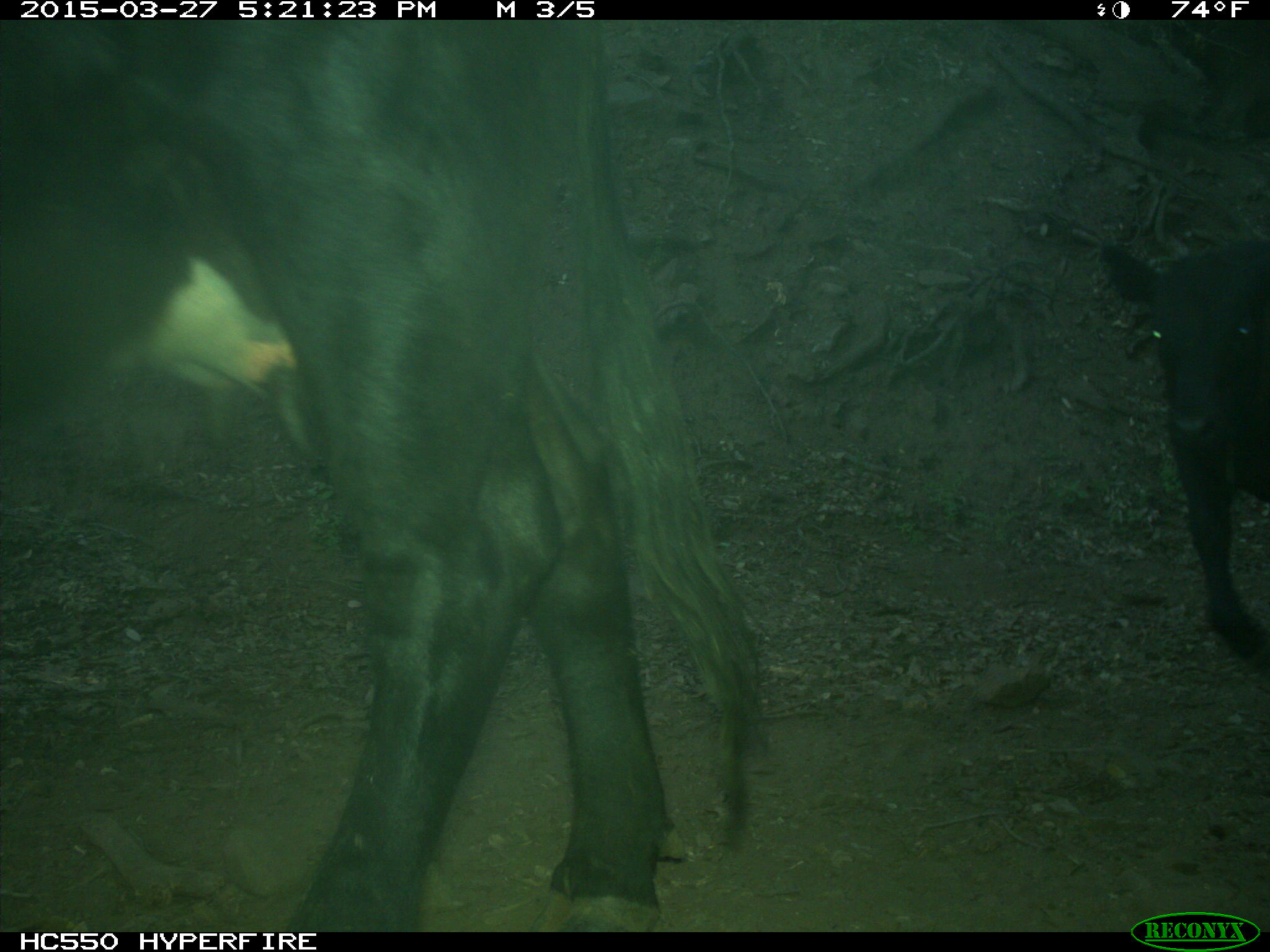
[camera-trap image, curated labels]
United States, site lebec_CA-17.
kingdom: Animalia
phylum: Chordata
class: Mammalia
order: Artiodactyla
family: Bovidae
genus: Bos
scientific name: Bos taurus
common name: domestic cow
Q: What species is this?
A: Bos taurus (domestic cow).